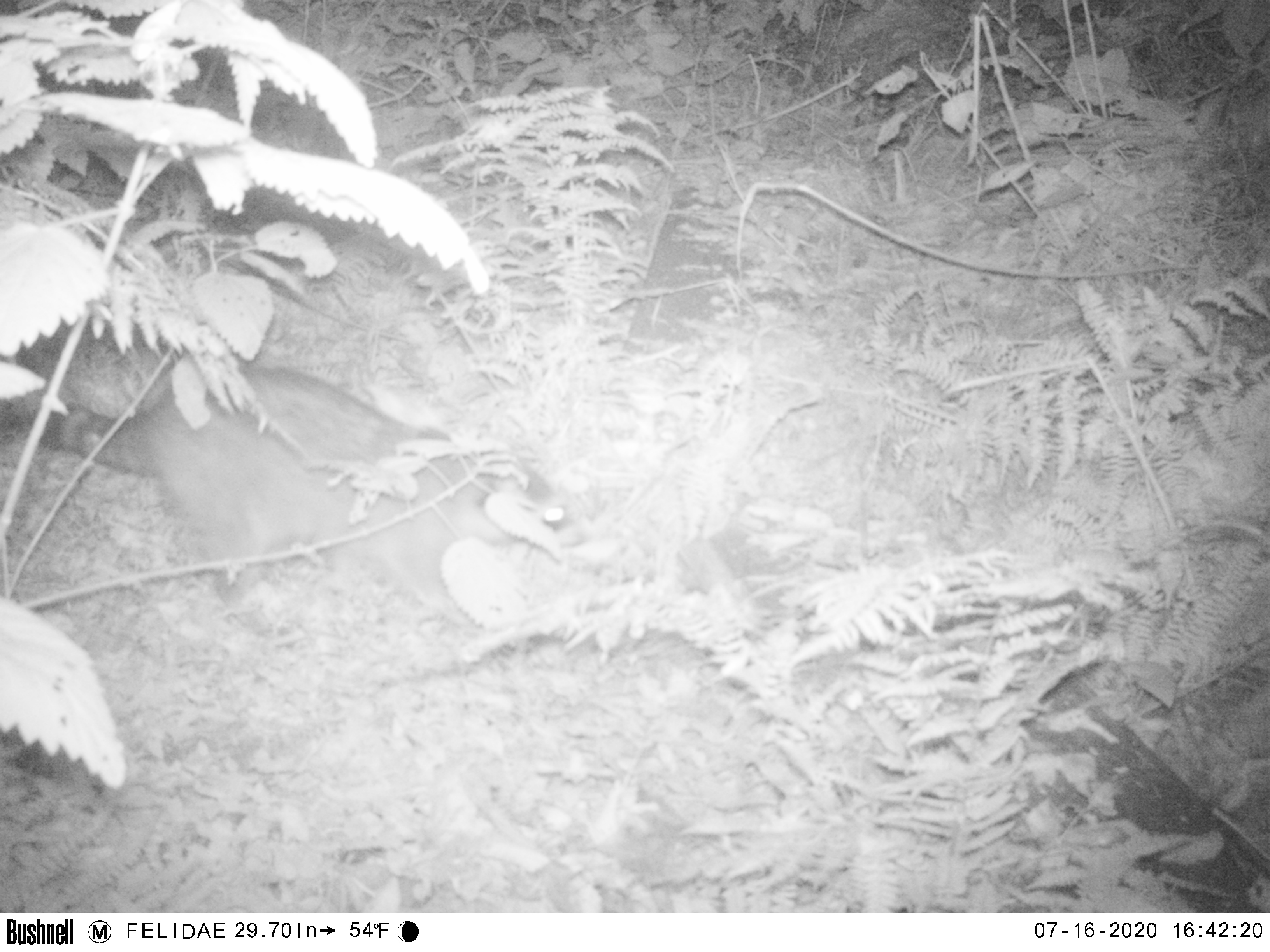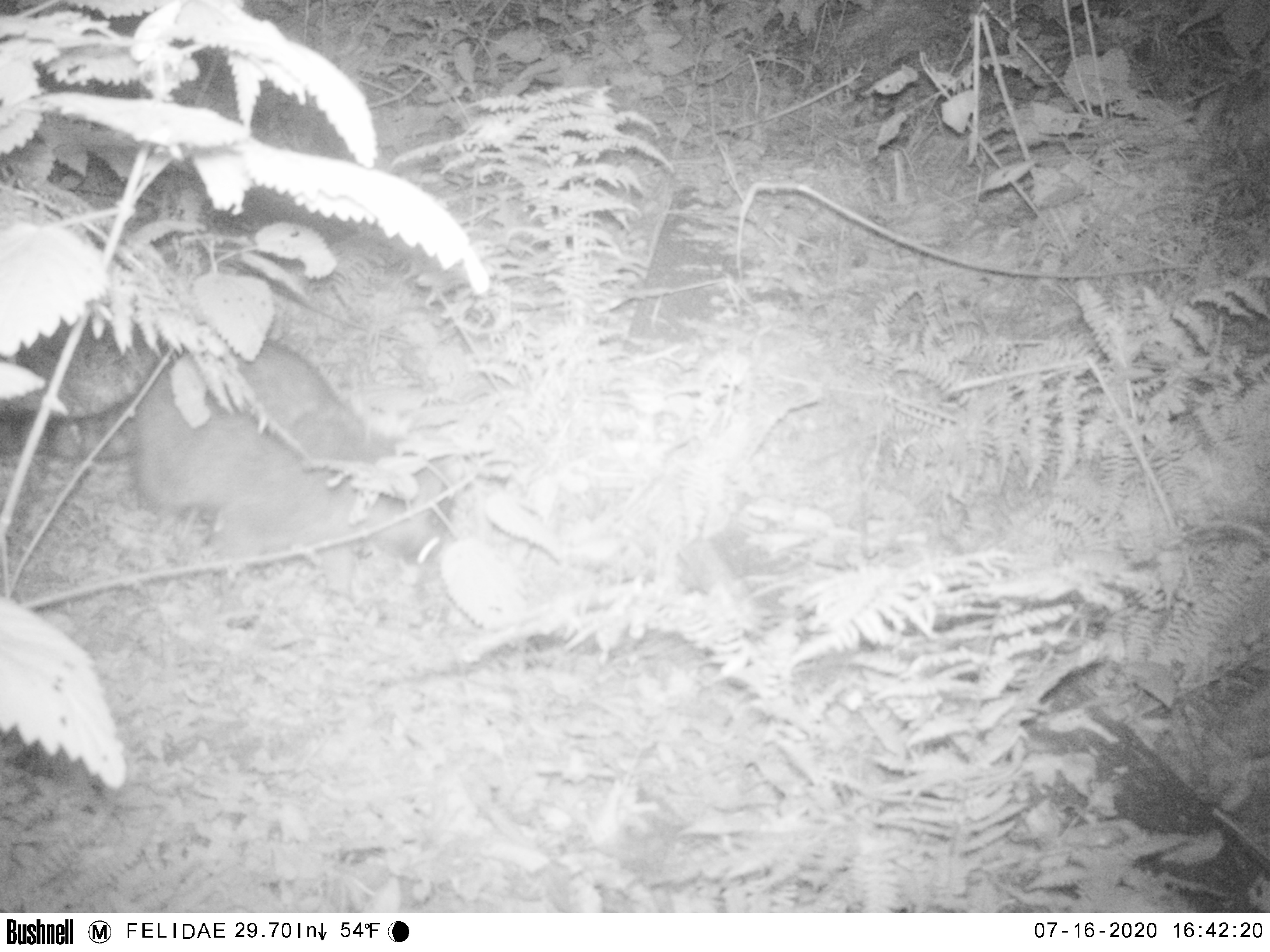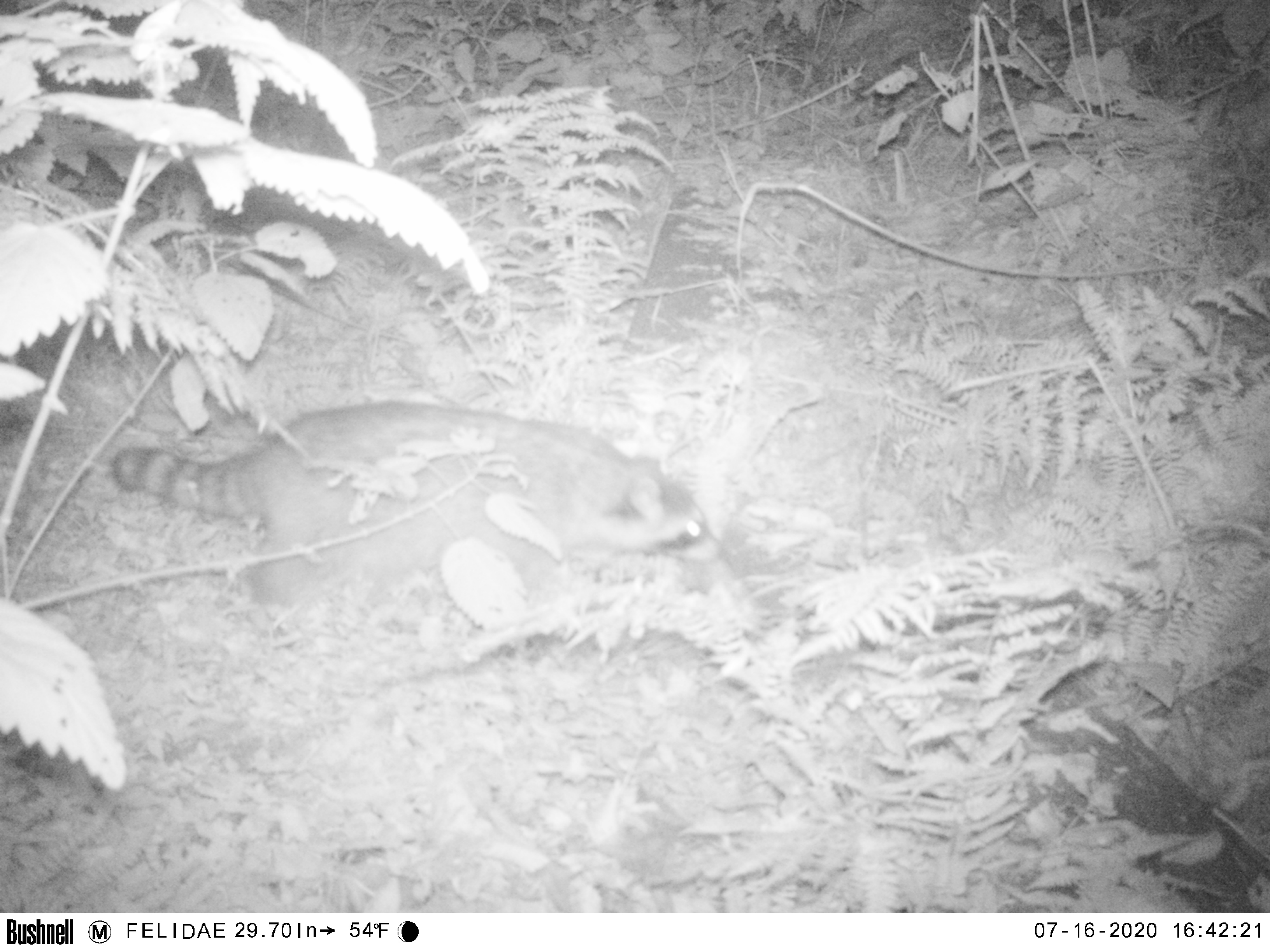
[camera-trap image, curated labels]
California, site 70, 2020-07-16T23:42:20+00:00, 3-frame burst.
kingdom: Animalia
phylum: Chordata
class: Mammalia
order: Carnivora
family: Procyonidae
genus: Procyon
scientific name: Procyon lotor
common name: raccoon